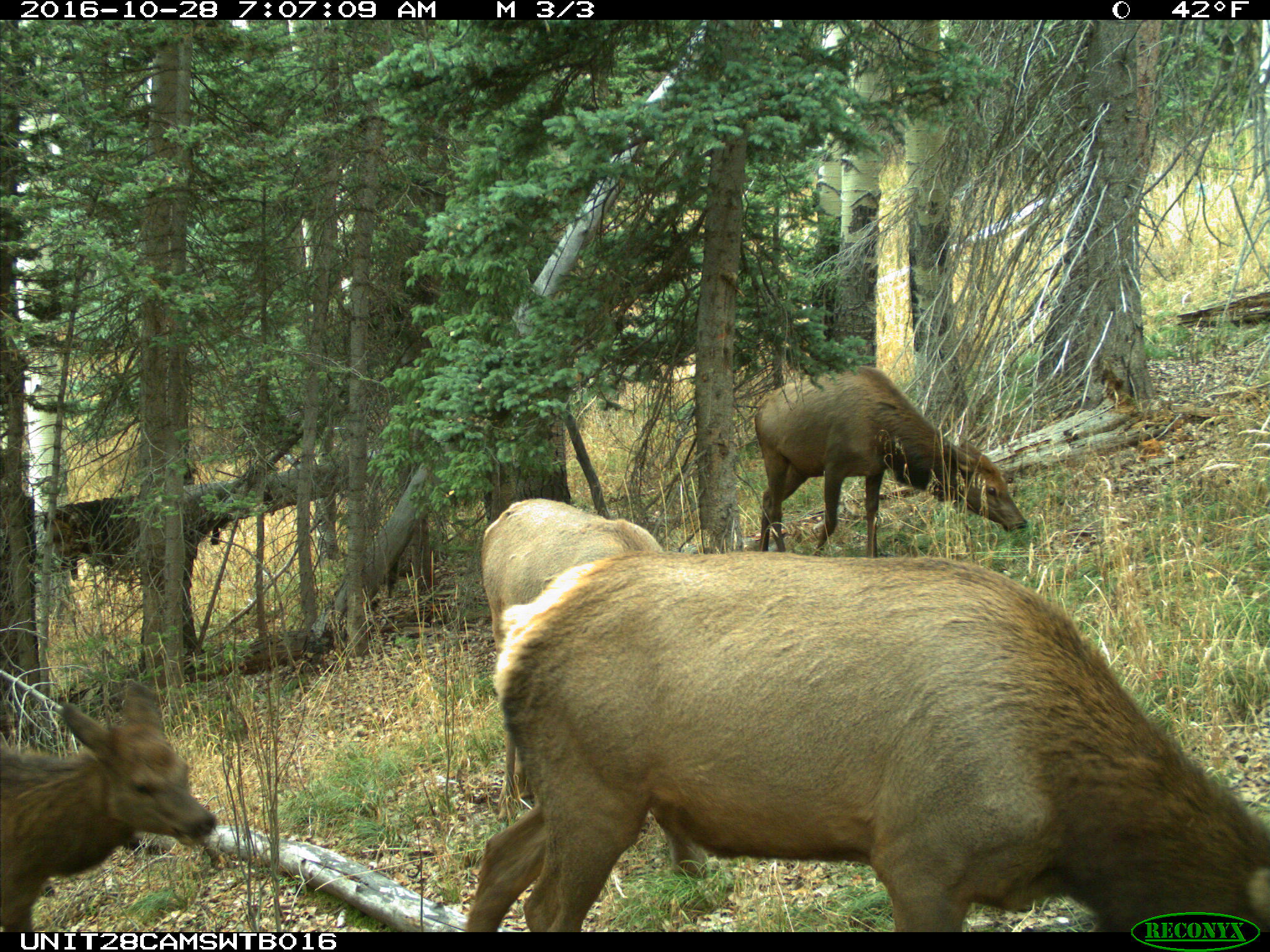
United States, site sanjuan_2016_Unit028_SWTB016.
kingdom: Animalia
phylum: Chordata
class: Mammalia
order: Artiodactyla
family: Cervidae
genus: Cervus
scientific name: Cervus elaphus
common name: red deer